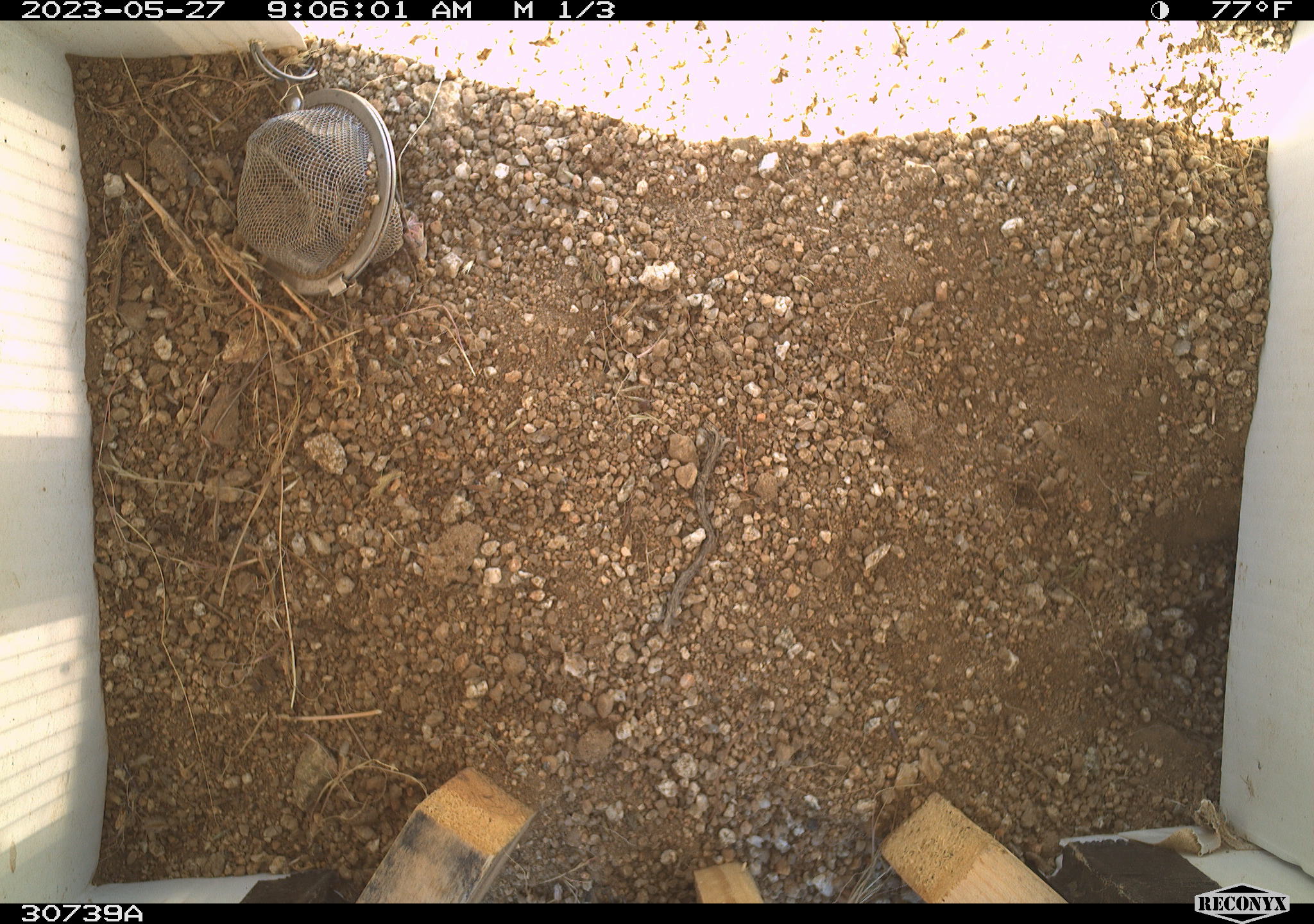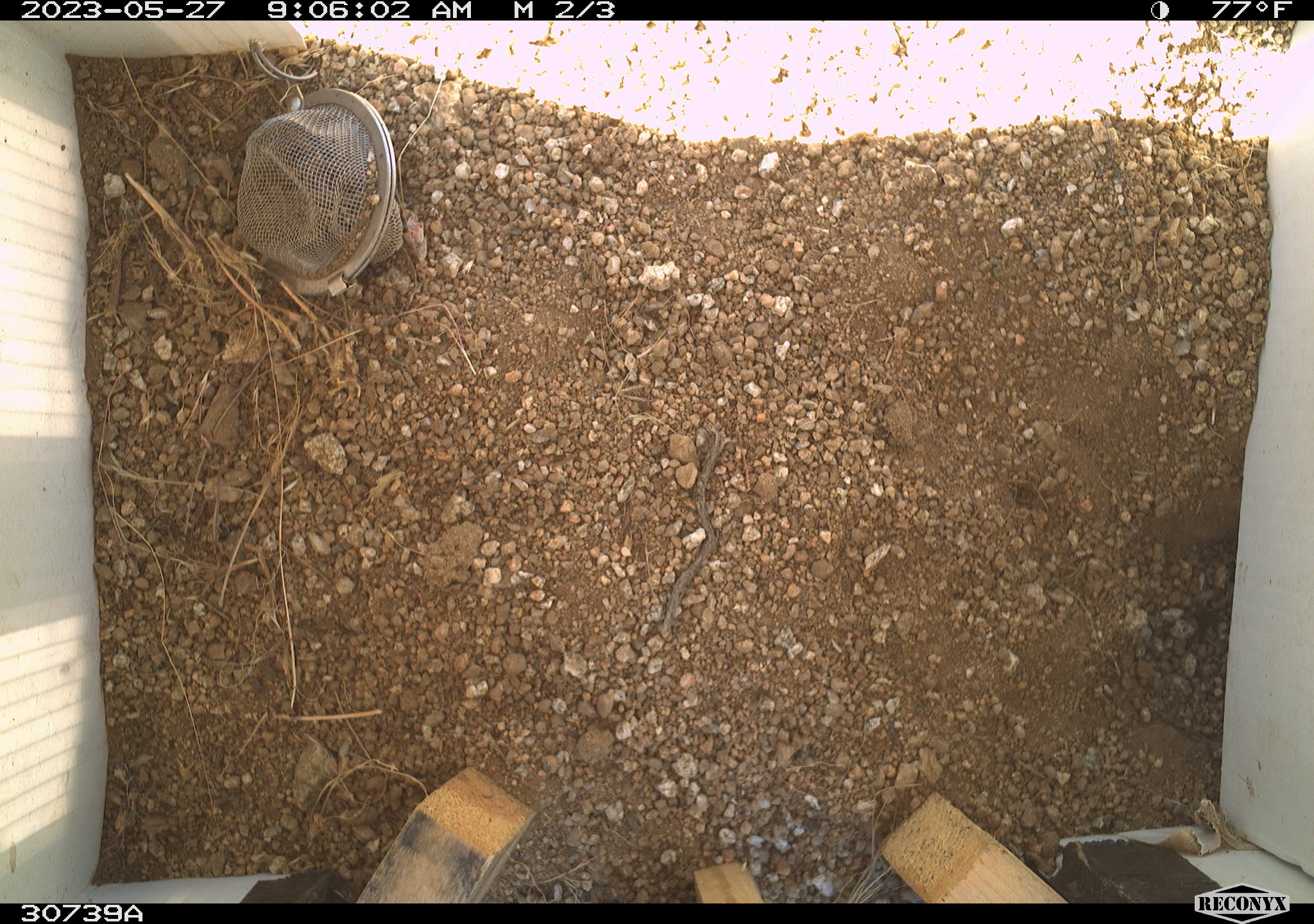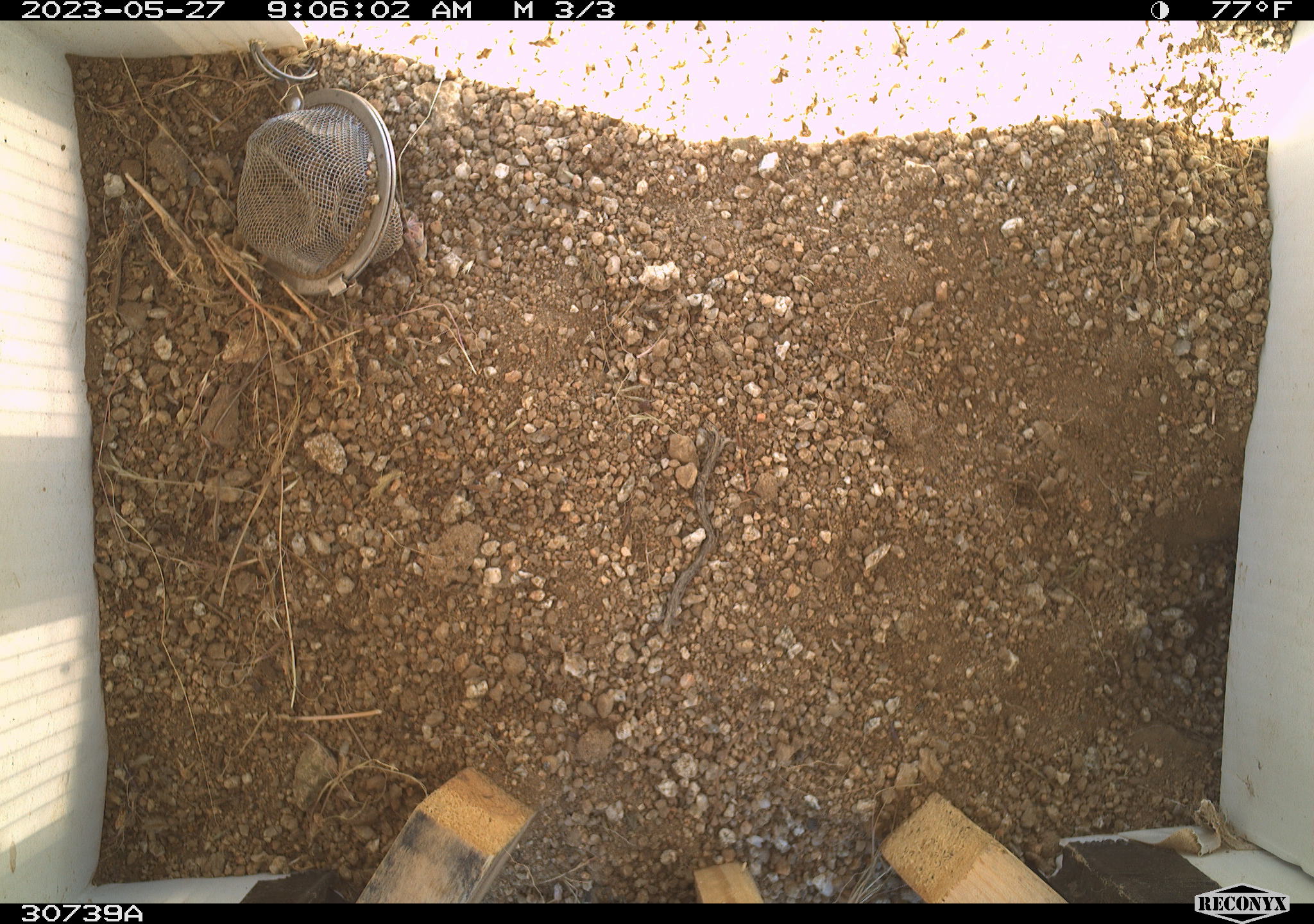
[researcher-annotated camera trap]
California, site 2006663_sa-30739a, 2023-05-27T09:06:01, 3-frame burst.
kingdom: Animalia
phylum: Chordata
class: Mammalia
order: Rodentia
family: Sciuridae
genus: Ammospermophilus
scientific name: Ammospermophilus leucurus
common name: white-tailed antelope squirrel